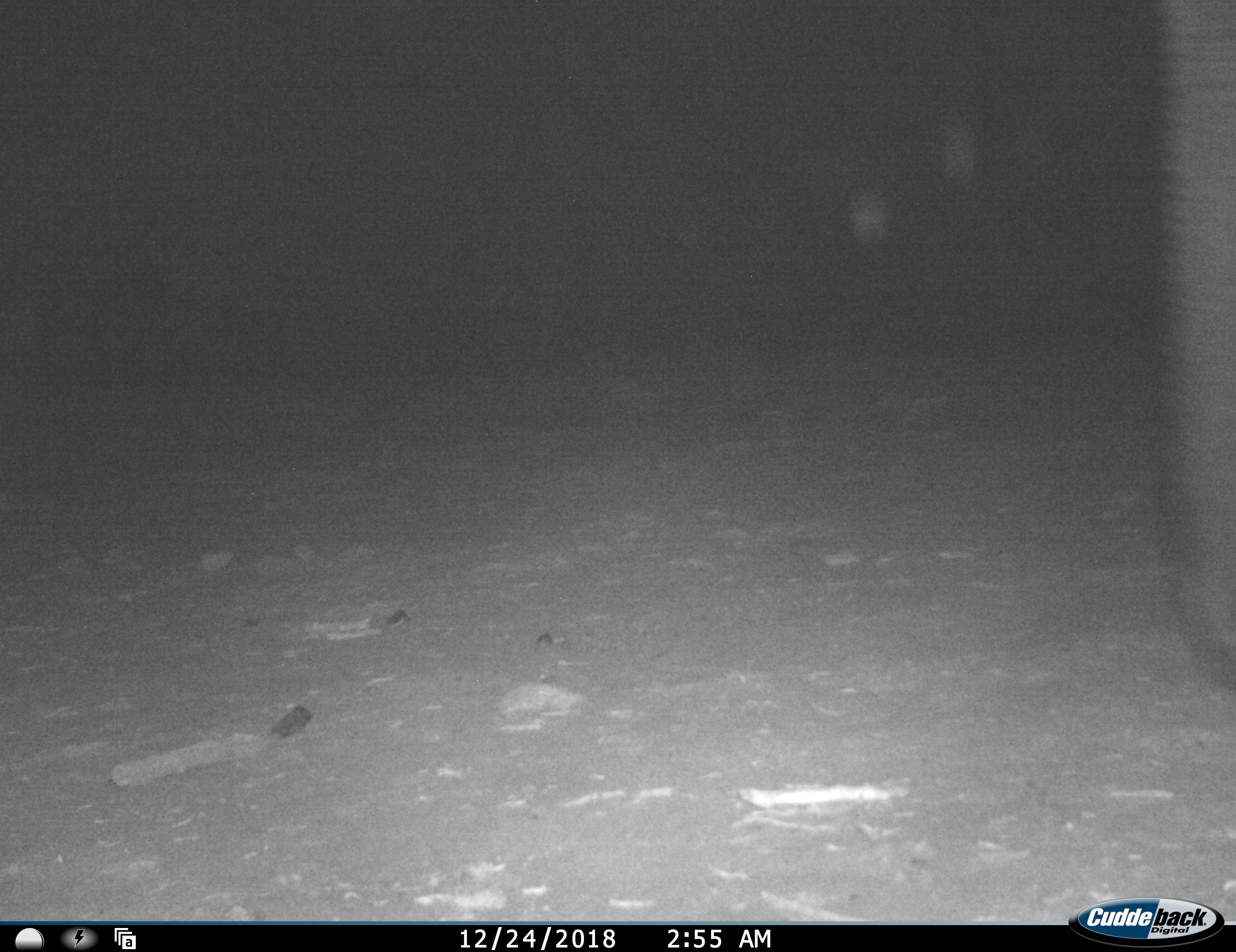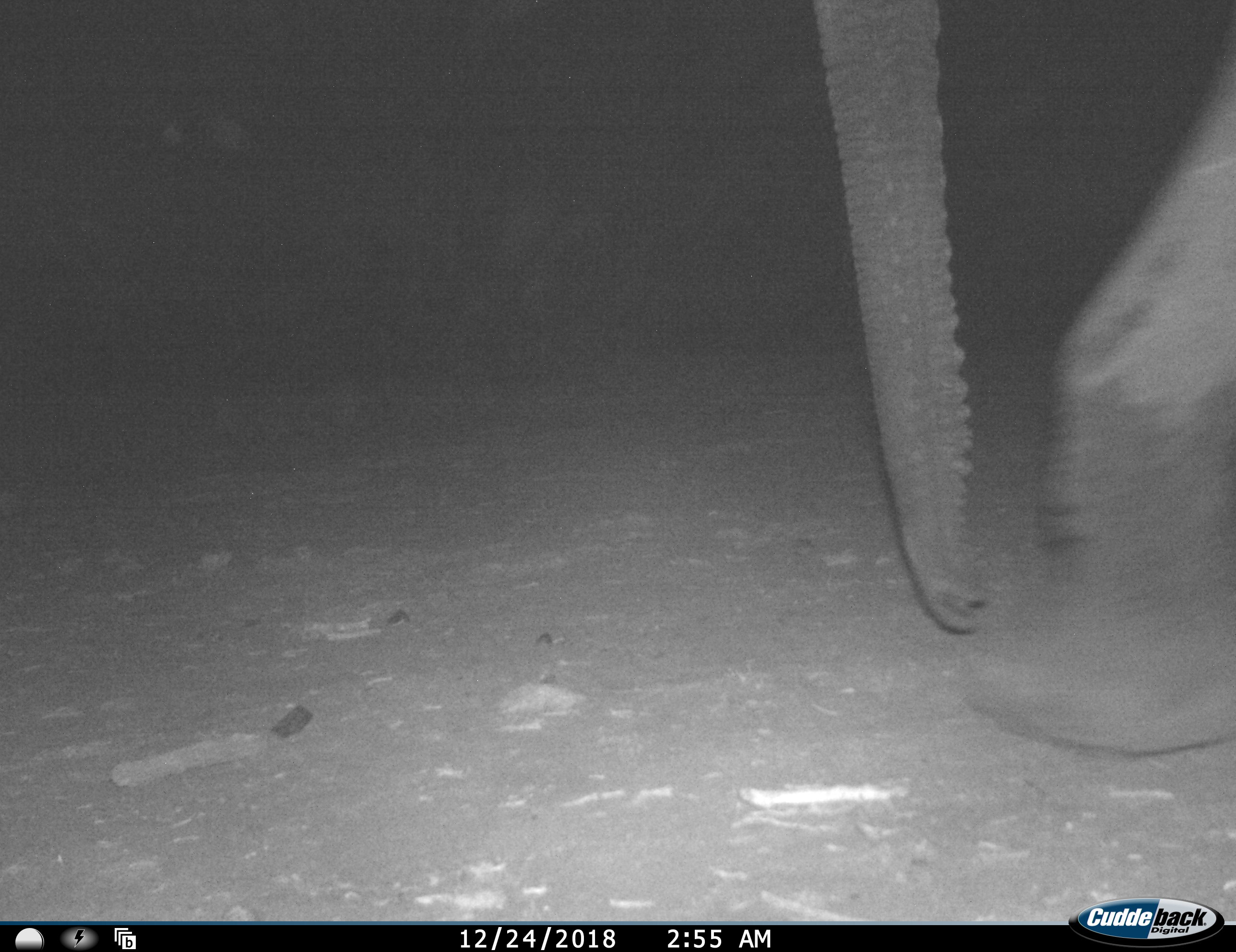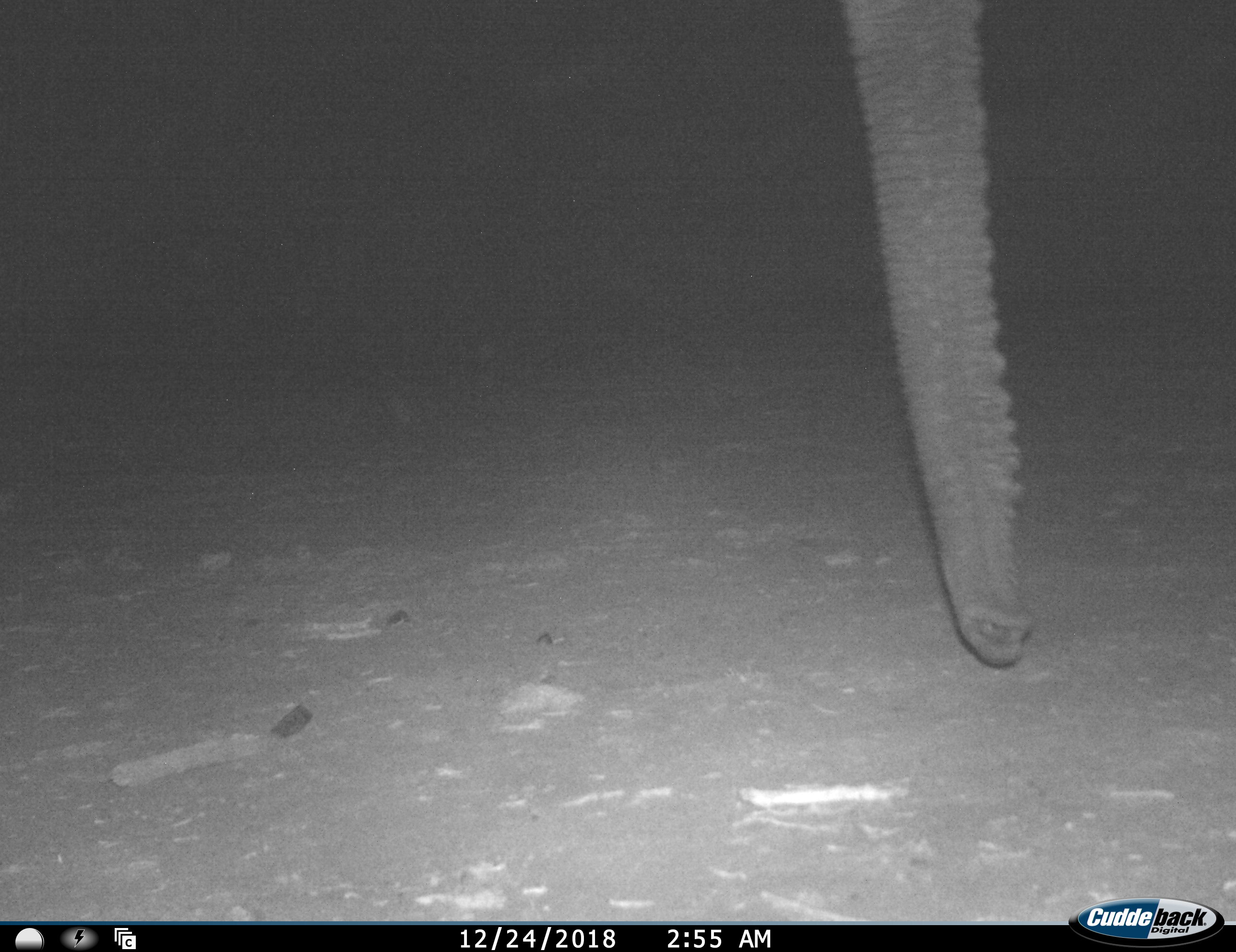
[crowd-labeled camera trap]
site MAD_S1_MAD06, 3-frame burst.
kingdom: Animalia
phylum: Chordata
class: Mammalia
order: Proboscidea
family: Elephantidae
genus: Loxodonta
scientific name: Loxodonta africana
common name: african bush elephant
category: elephant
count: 1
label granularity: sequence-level